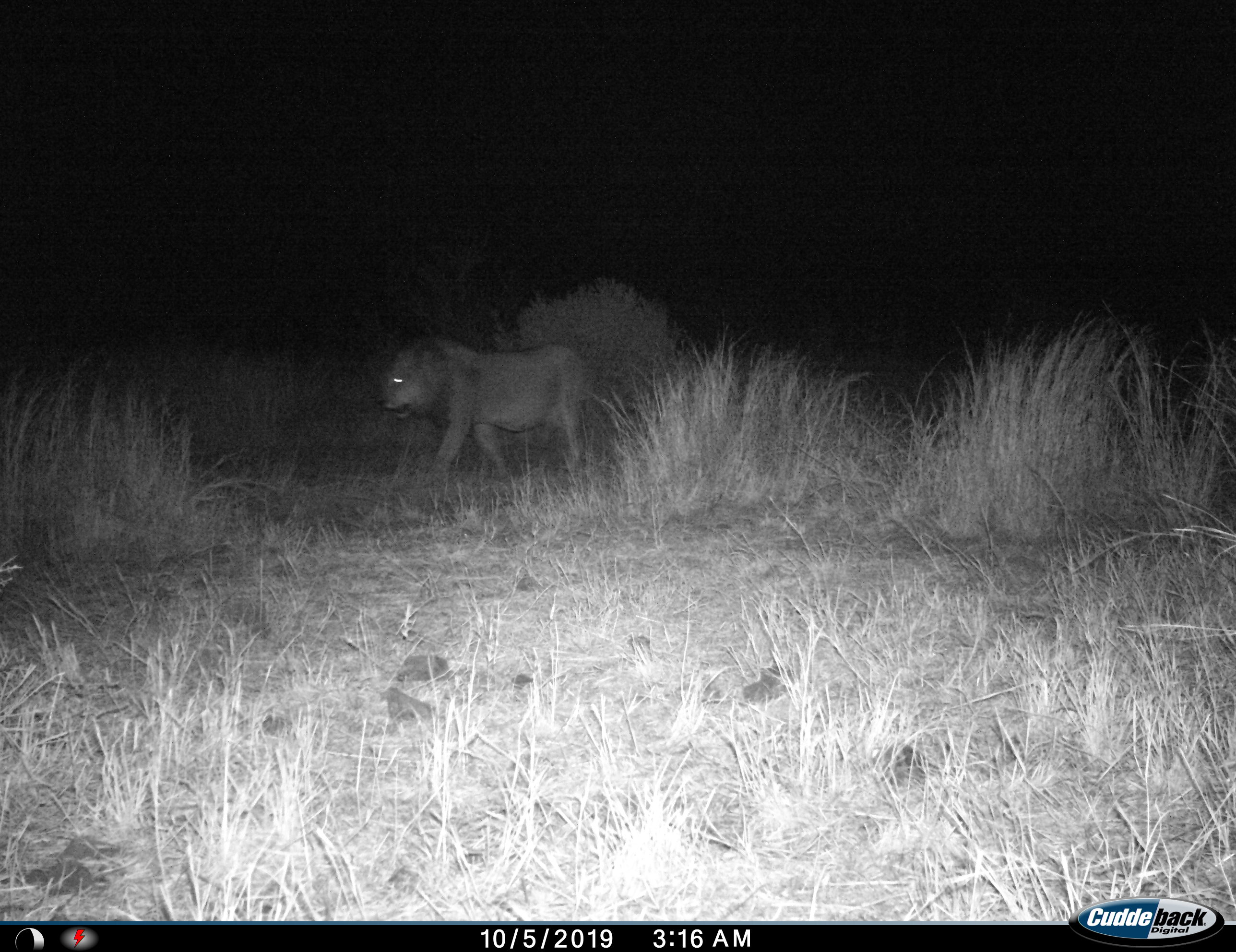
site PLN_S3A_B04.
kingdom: Animalia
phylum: Chordata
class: Mammalia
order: Carnivora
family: Felidae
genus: Panthera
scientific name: Panthera leo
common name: lion male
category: lionmale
Lionmale (lion male) (Panthera leo), count 1. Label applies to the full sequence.